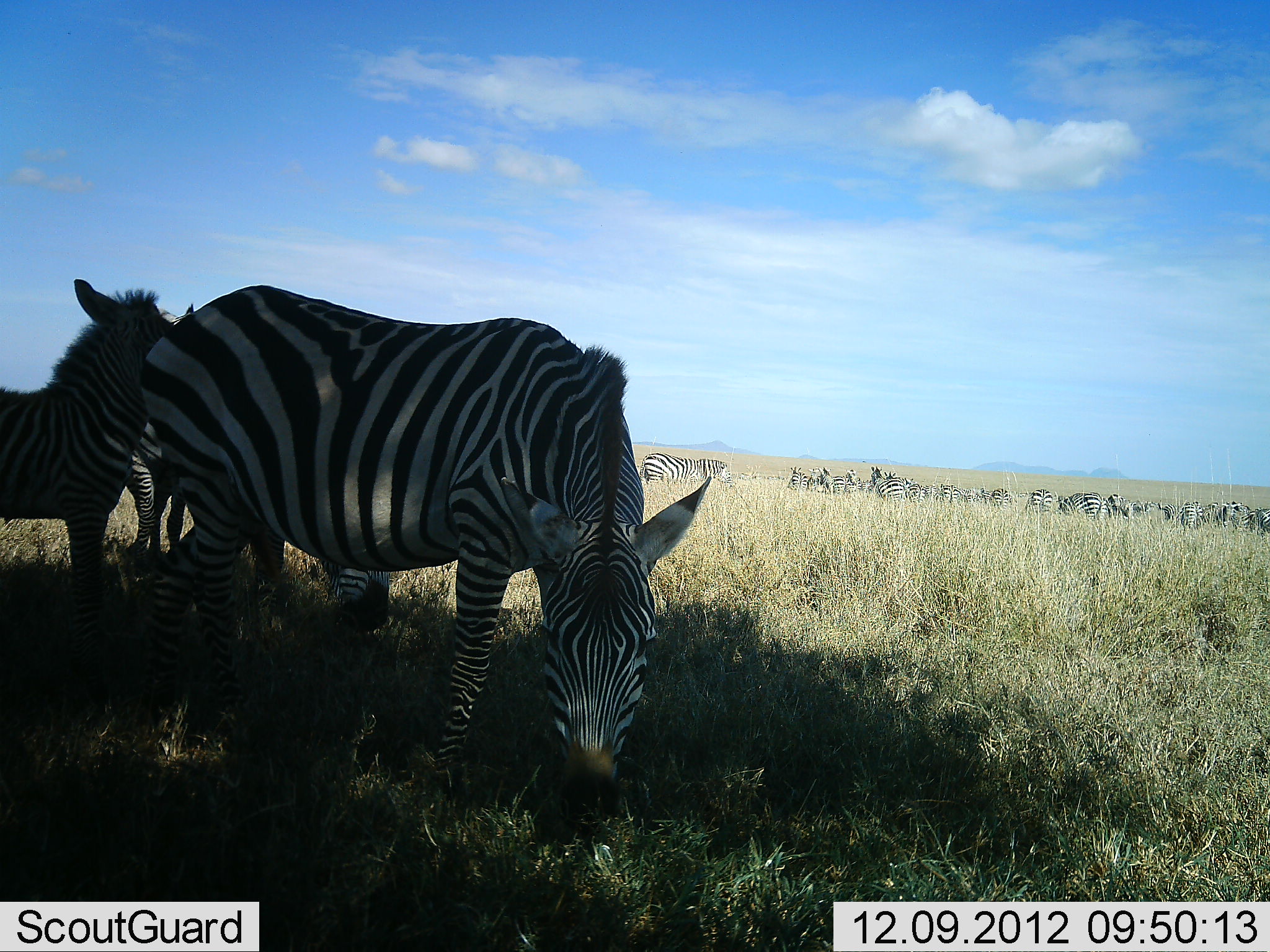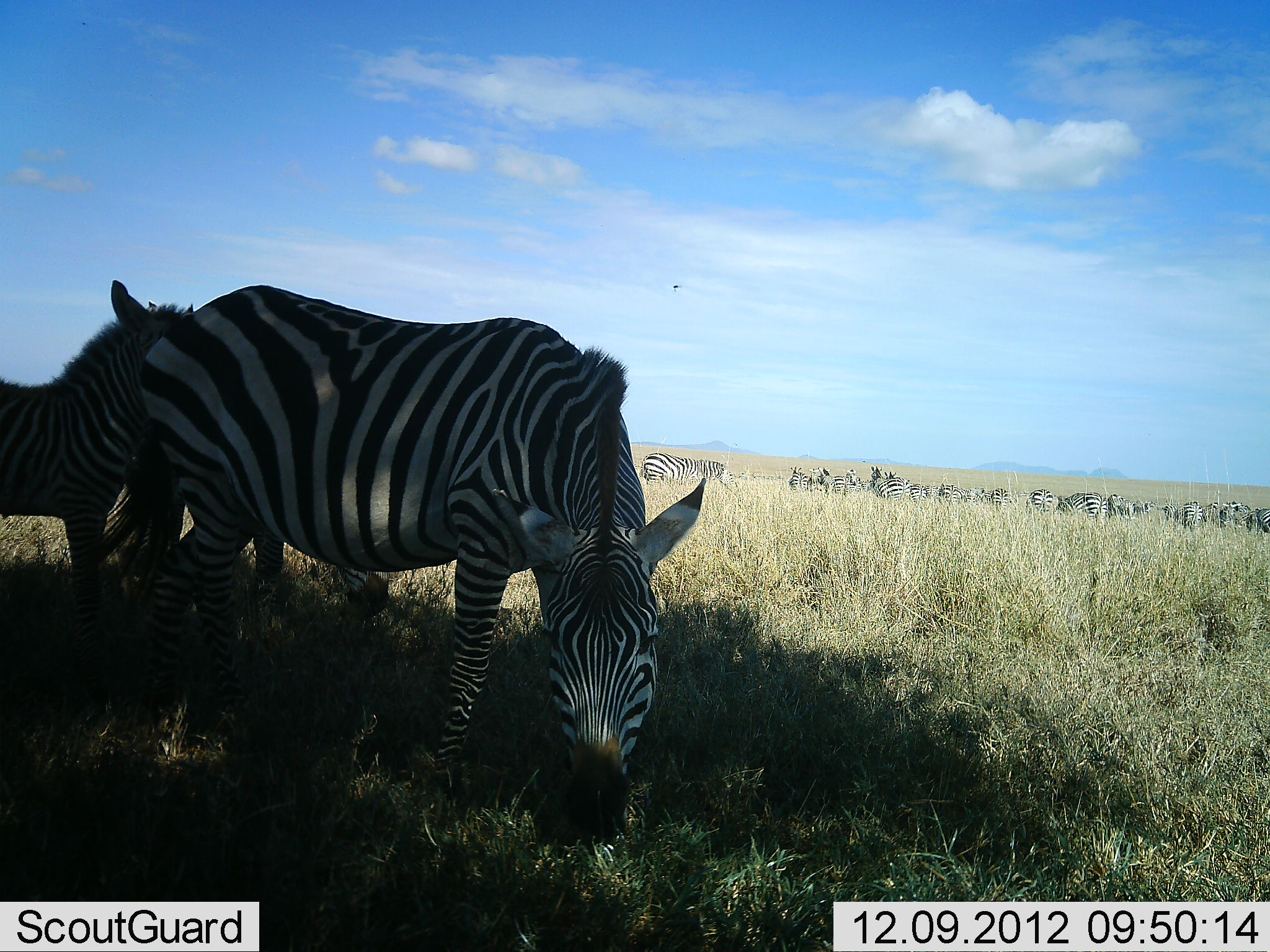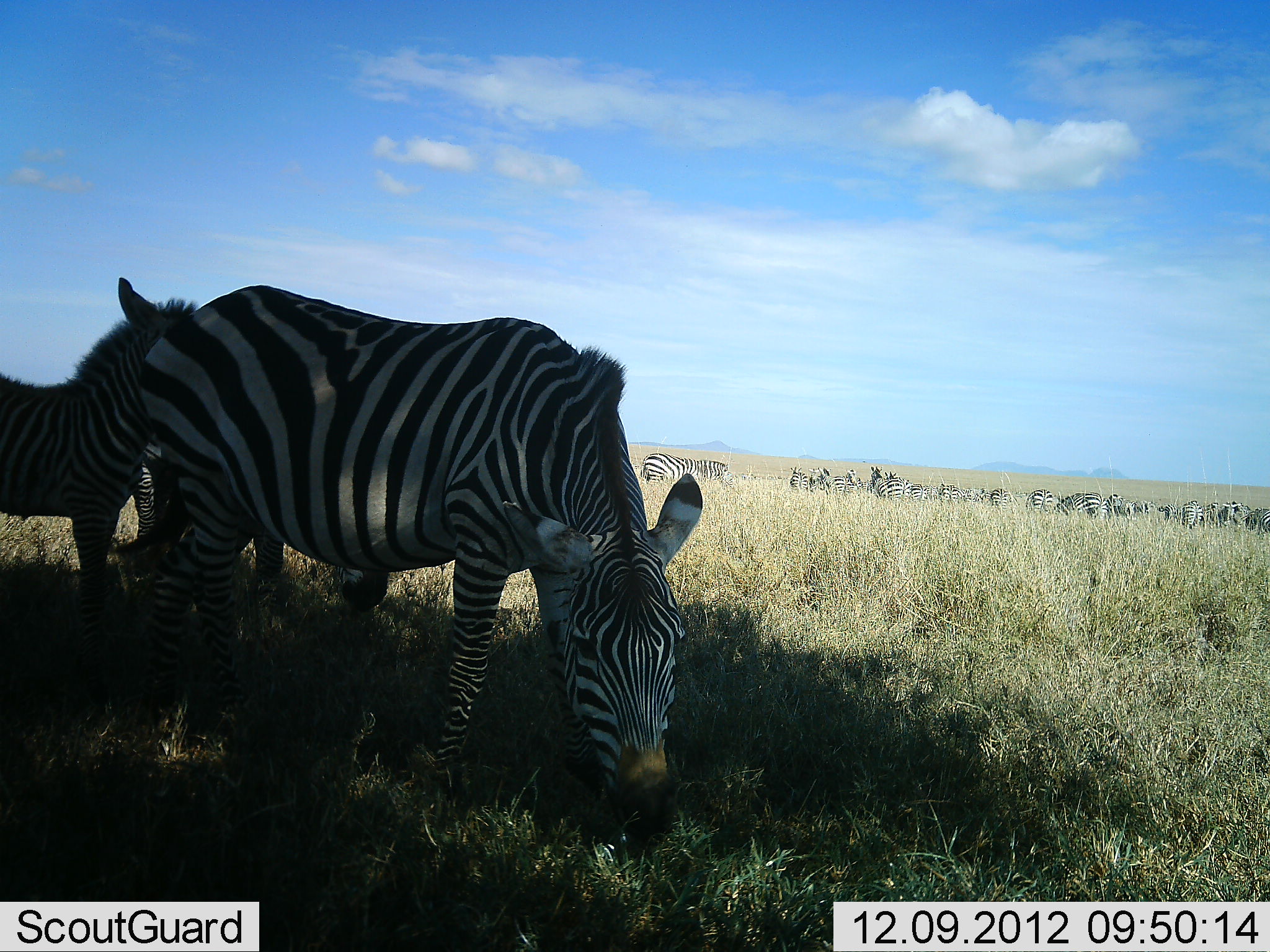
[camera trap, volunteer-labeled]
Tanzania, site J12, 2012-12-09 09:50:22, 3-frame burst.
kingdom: Animalia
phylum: Chordata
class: Mammalia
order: Perissodactyla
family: Equidae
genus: Equus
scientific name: Equus quagga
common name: plains zebra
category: zebra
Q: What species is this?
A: Zebra (plains zebra) (Equus quagga).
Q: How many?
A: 11-50.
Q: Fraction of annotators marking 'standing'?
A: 90%.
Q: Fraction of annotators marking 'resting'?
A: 10%.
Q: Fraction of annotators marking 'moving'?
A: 10%.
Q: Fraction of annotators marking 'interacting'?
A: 20%.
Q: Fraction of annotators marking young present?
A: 60%.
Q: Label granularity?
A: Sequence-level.